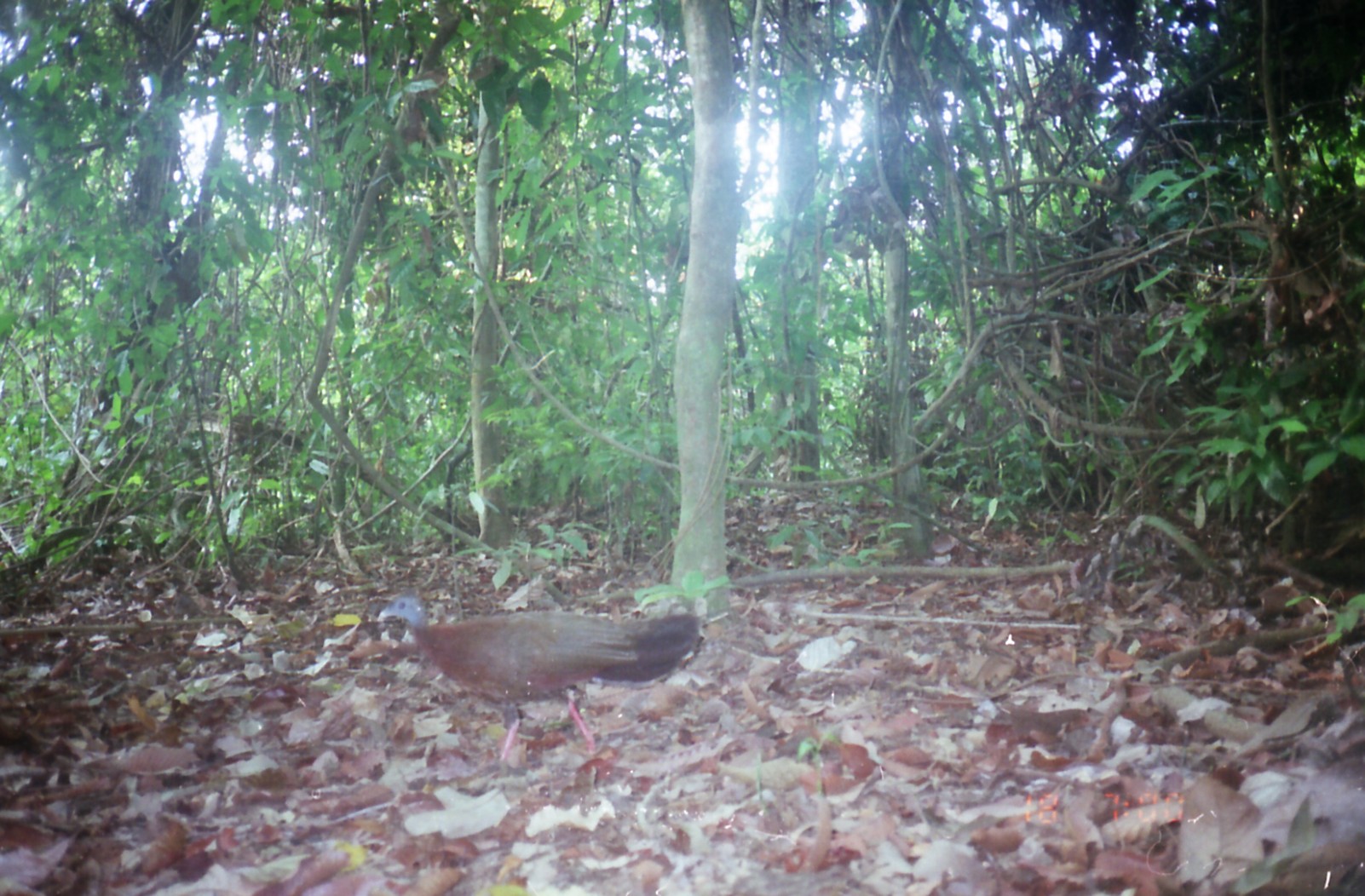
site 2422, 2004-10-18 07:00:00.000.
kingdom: Animalia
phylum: Chordata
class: Aves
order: Galliformes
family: Phasianidae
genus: Argusianus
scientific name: Argusianus argus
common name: great argus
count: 1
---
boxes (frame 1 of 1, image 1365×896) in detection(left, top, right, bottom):
argusianus argus: detection(376, 587, 704, 764)